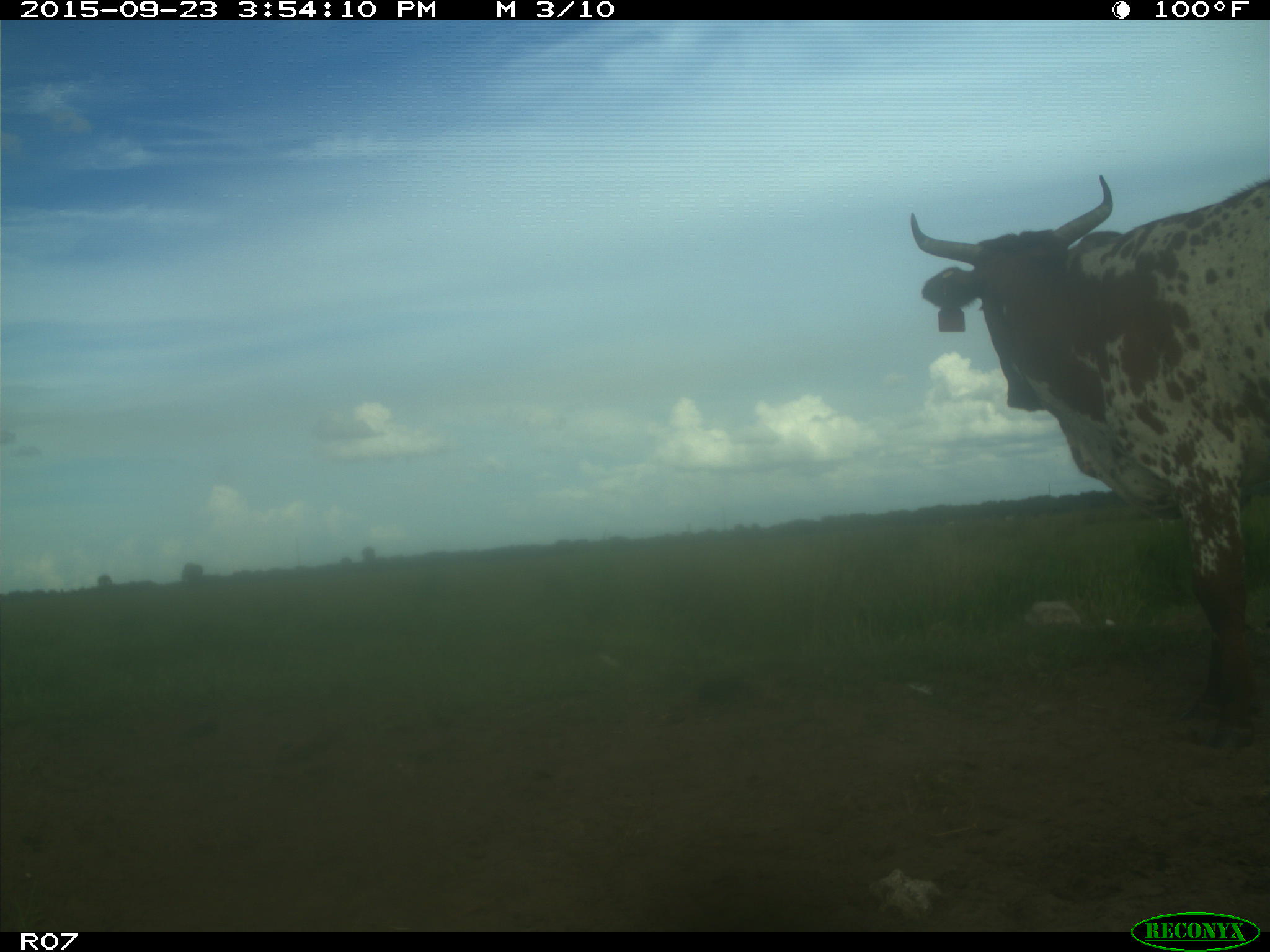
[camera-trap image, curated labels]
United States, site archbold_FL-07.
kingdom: Animalia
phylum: Chordata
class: Mammalia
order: Artiodactyla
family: Bovidae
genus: Bos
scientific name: Bos taurus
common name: domestic cow